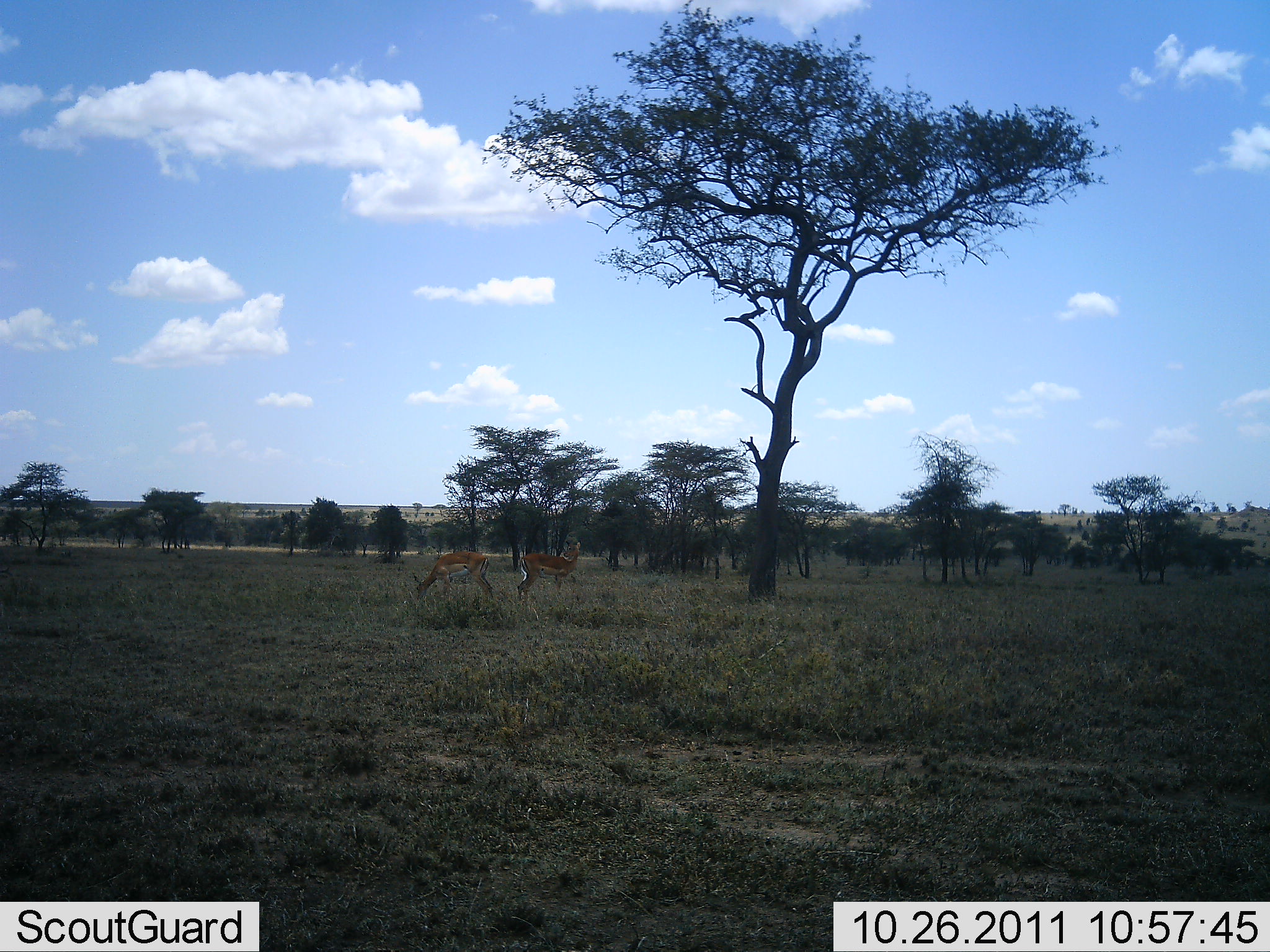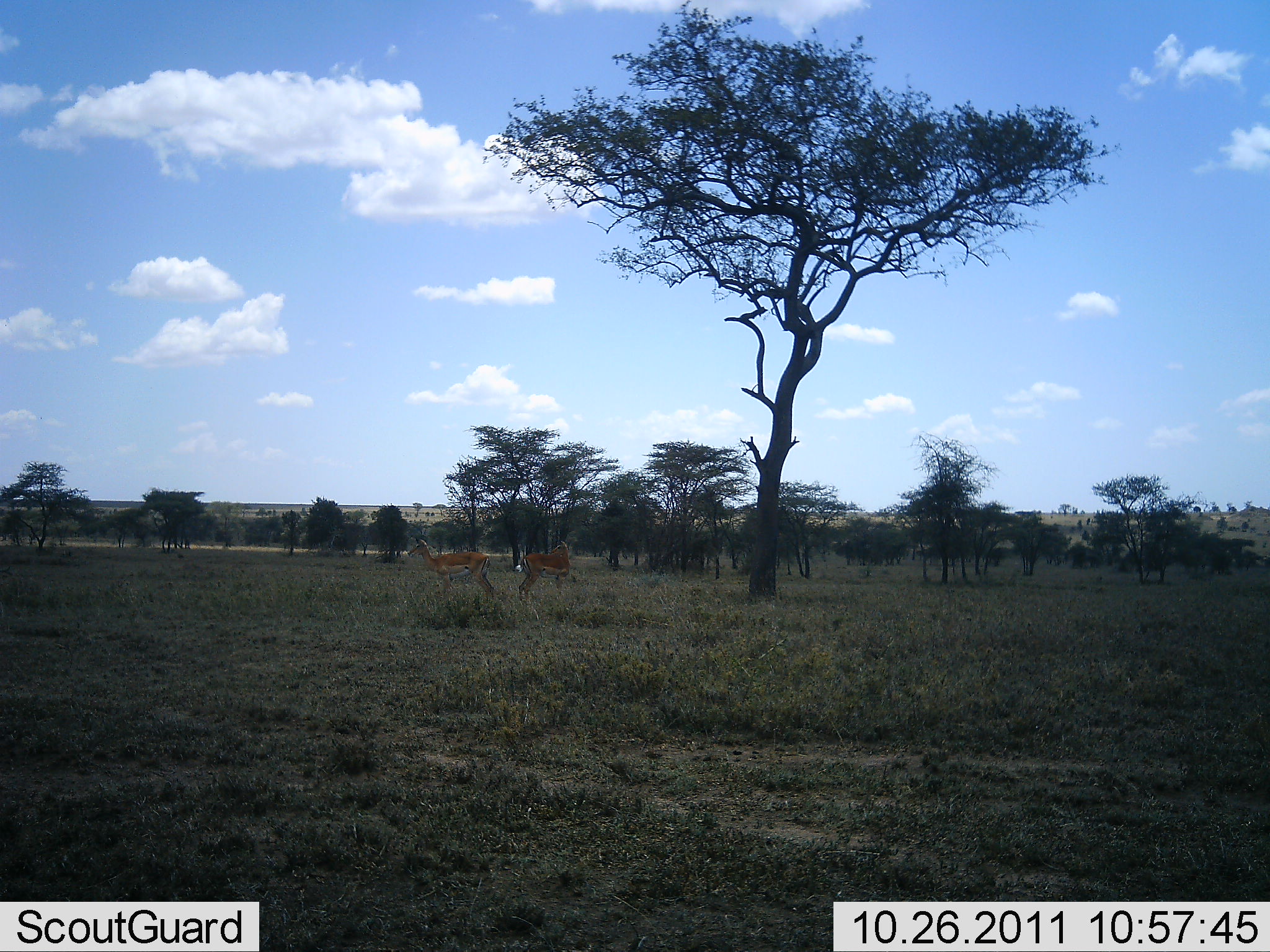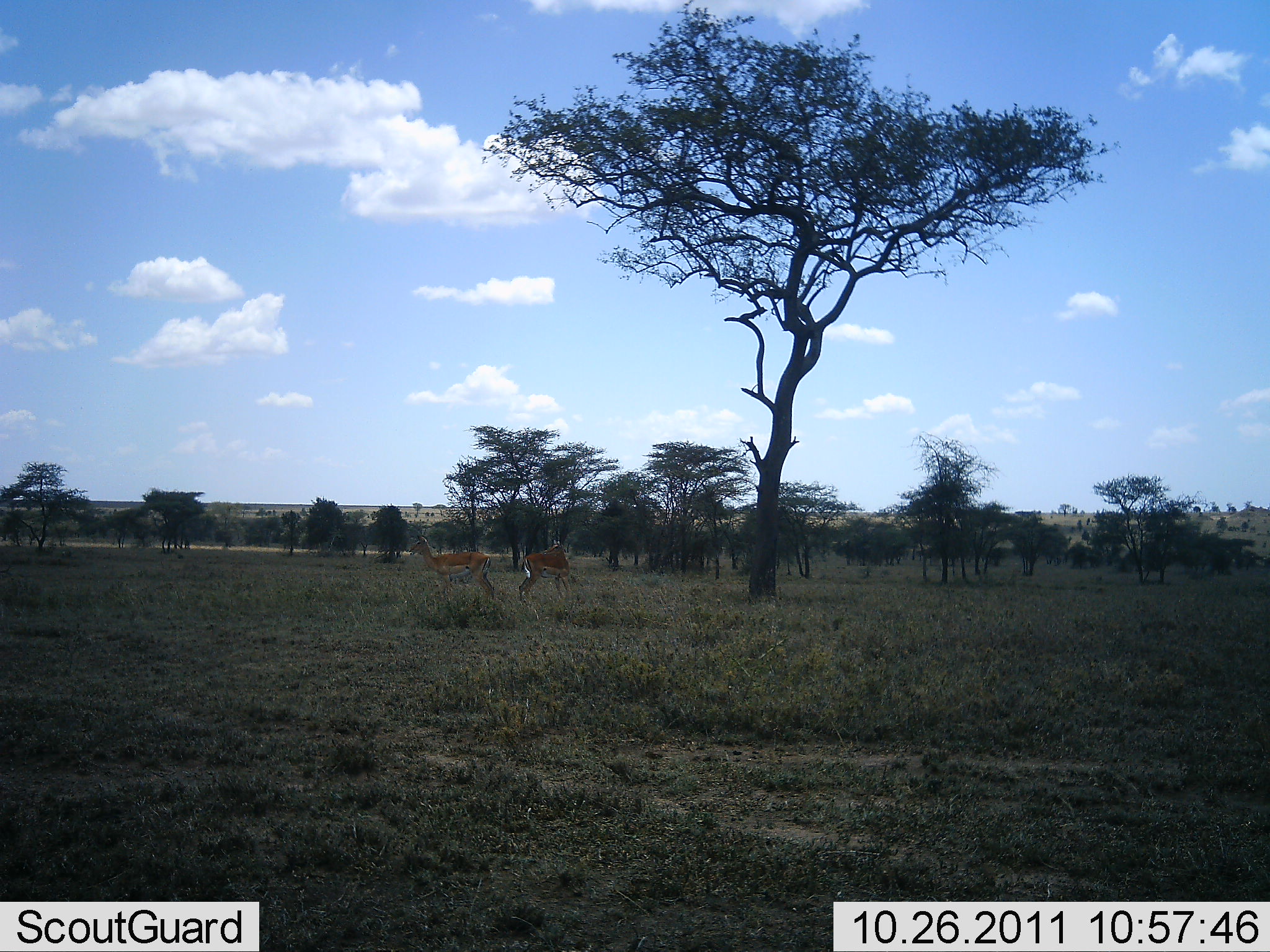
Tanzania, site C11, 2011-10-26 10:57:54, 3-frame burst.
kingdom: Animalia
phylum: Chordata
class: Mammalia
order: Artiodactyla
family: Bovidae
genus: Eudorcas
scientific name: Eudorcas thomsonii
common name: thomson's gazelle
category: gazellethomsons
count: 2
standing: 44%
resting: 0%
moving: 0%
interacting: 0%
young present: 0%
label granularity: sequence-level